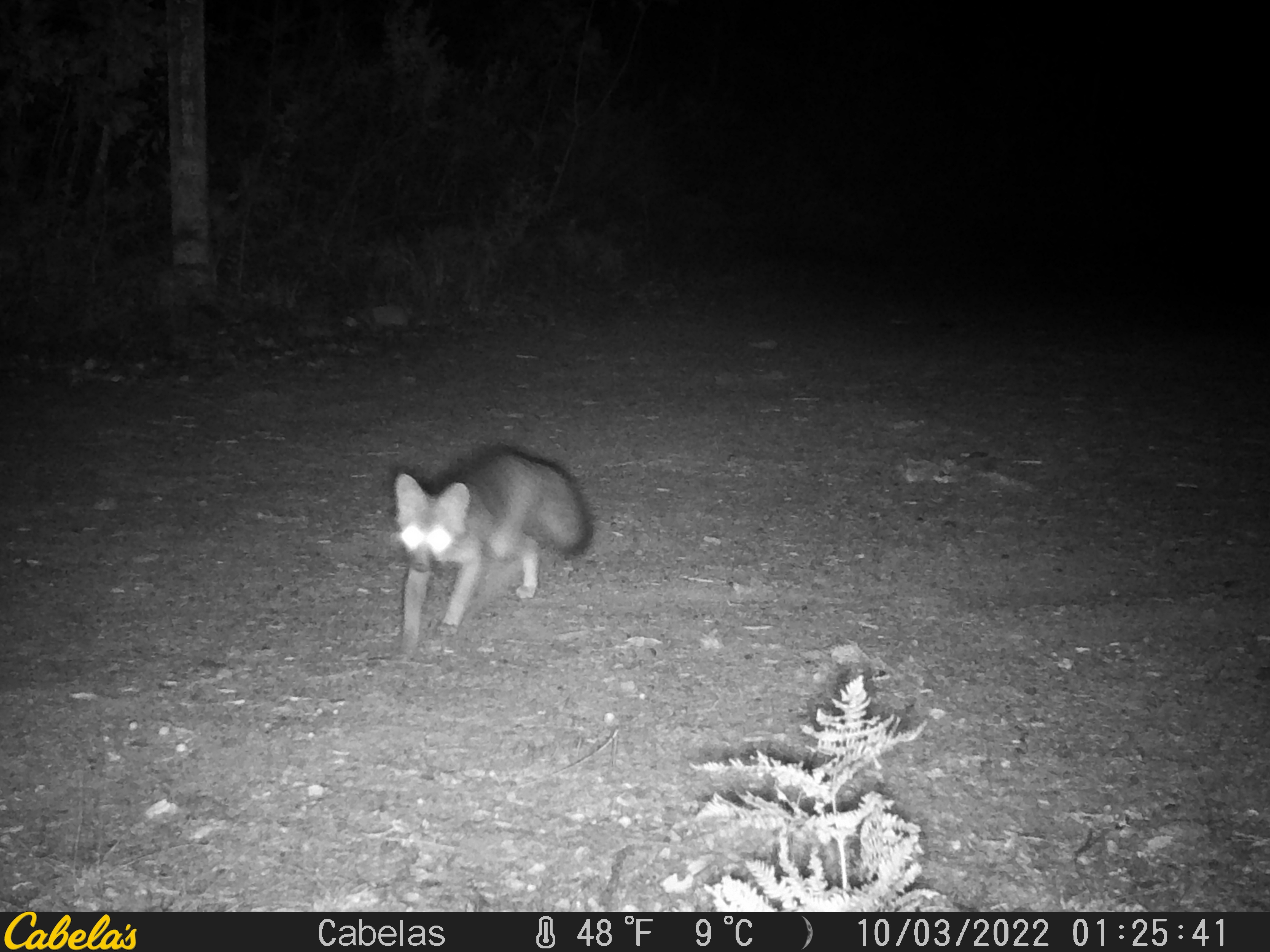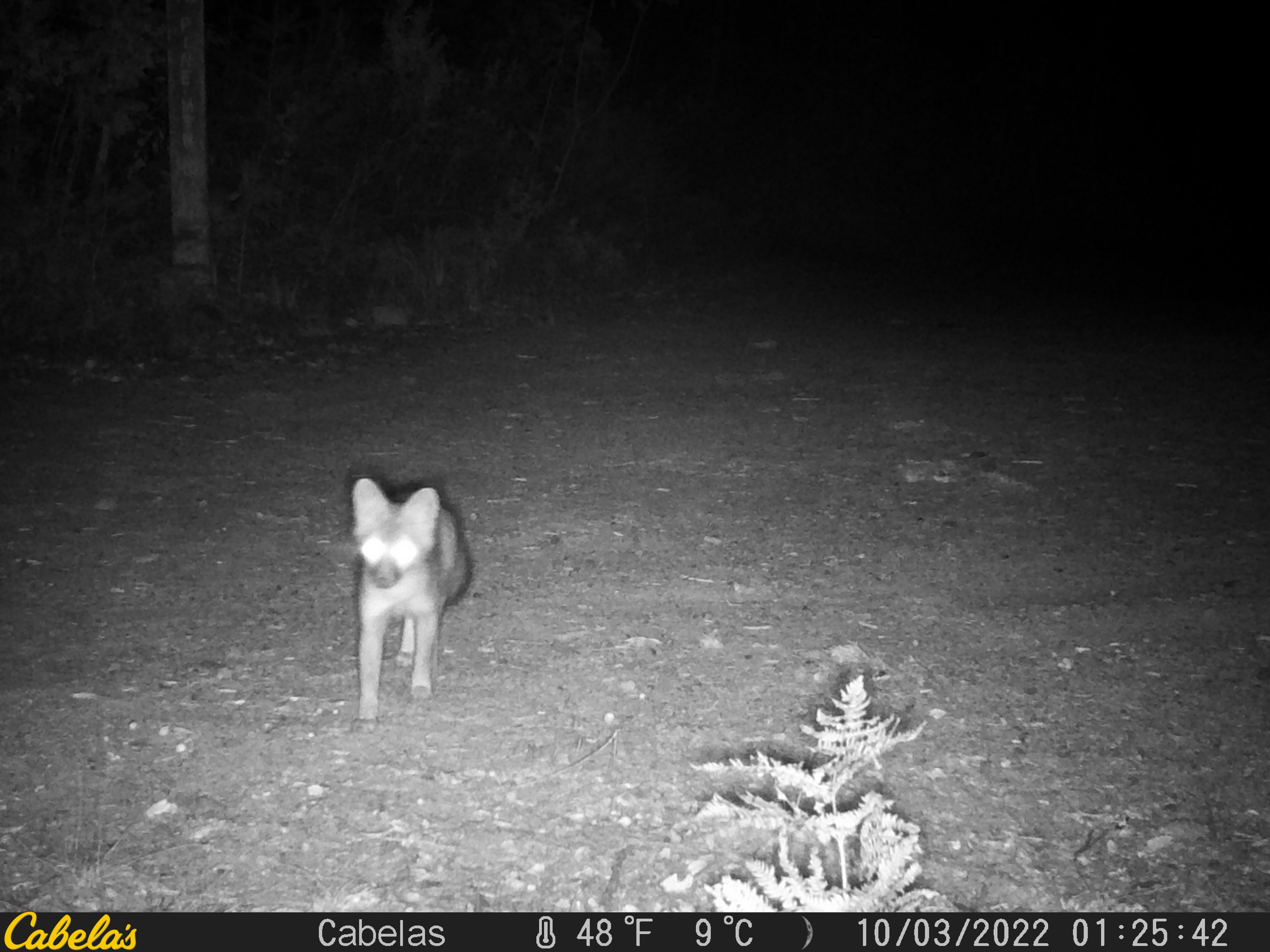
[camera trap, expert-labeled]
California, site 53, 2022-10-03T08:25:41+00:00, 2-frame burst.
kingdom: Animalia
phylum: Chordata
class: Mammalia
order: Carnivora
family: Canidae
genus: Urocyon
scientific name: Urocyon cinereoargenteus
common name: gray fox